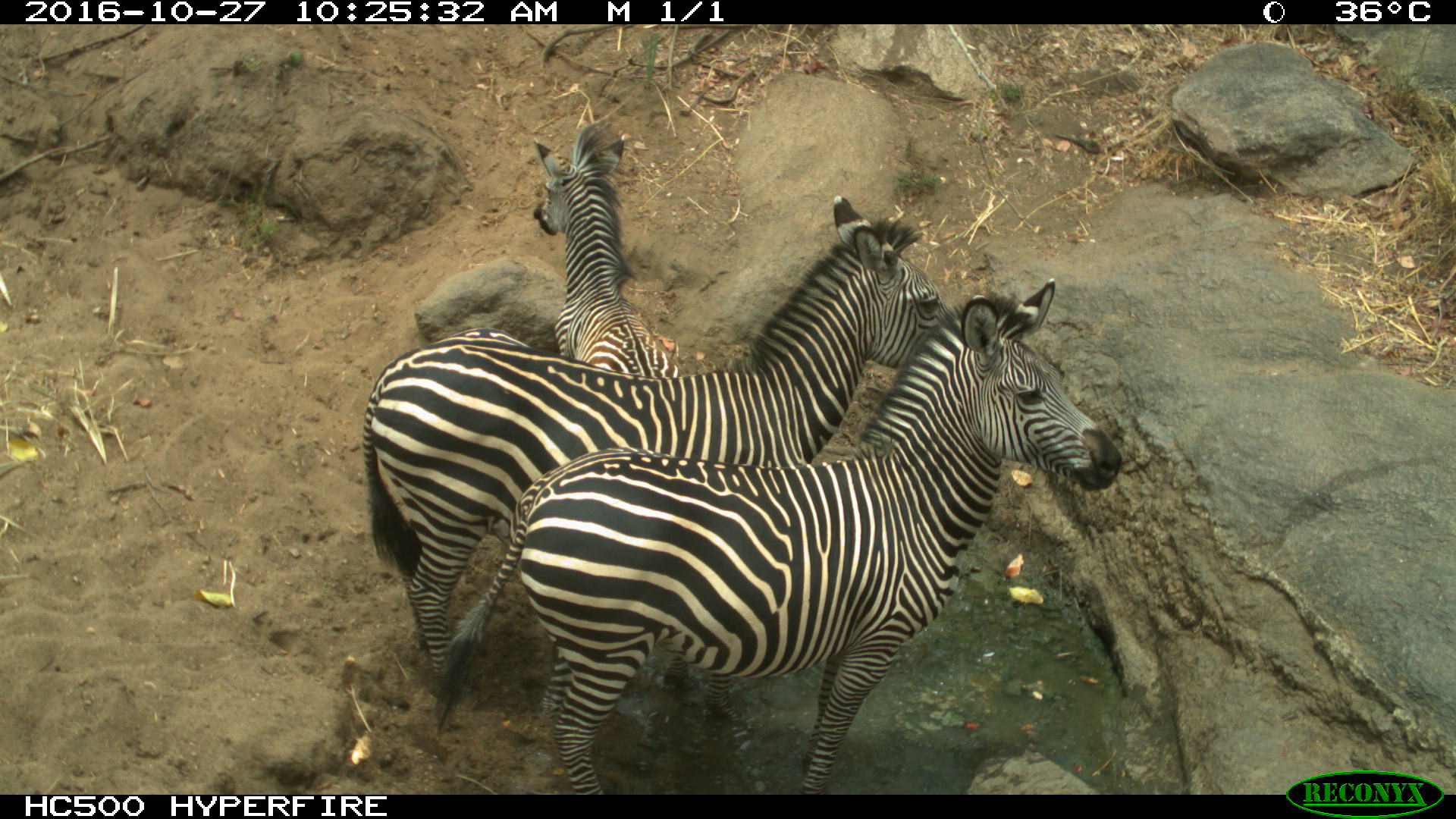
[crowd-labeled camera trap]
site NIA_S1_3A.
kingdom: Animalia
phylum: Chordata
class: Mammalia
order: Perissodactyla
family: Equidae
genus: Equus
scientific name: Equus quagga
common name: plains zebra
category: zebraplains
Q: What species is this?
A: Zebraplains (plains zebra) (Equus quagga).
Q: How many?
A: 3.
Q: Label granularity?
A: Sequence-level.